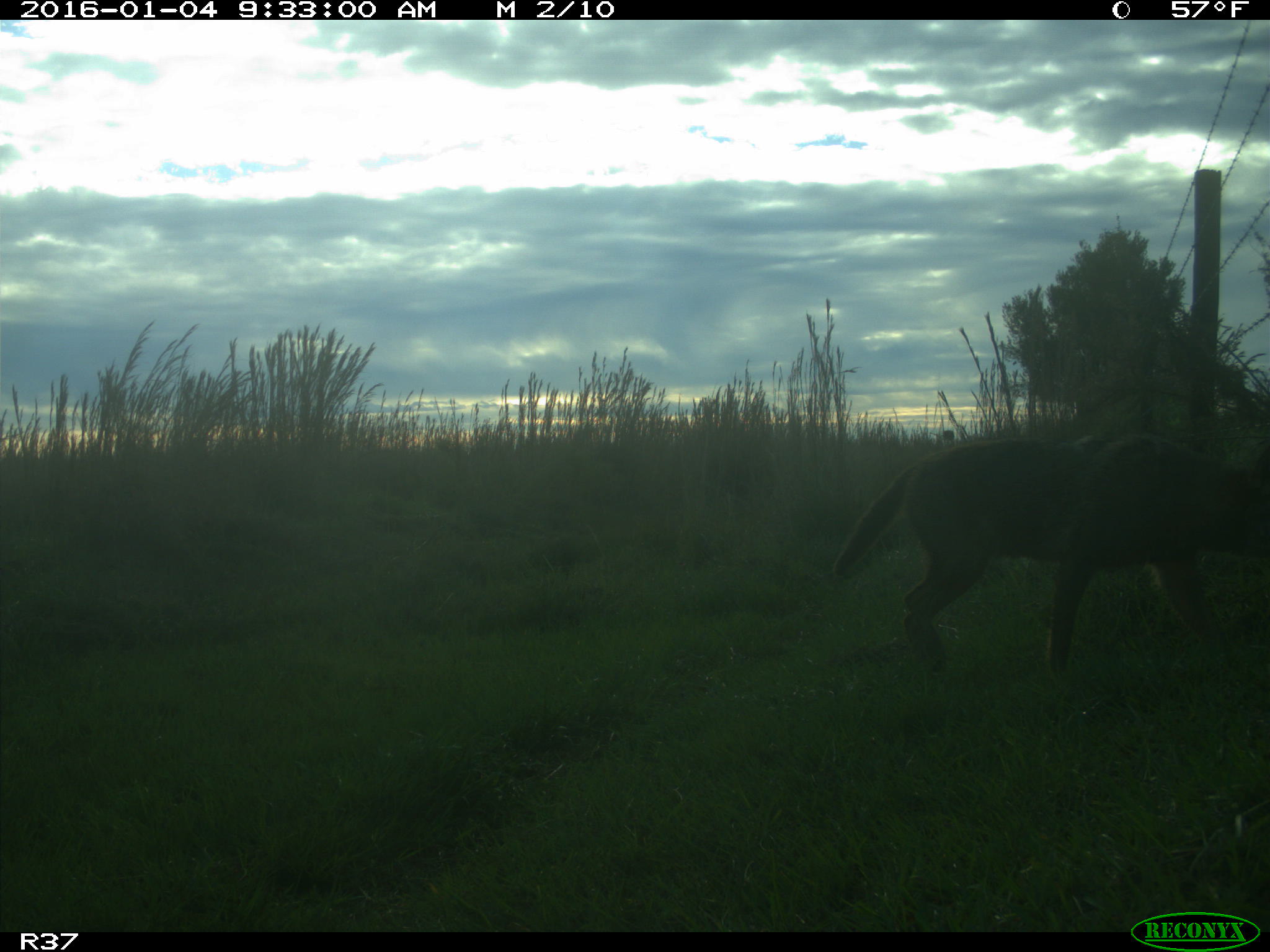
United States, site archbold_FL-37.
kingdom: Animalia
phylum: Chordata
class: Mammalia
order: Carnivora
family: Canidae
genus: Canis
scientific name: Canis latrans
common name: coyote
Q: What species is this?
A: Canis latrans (coyote).